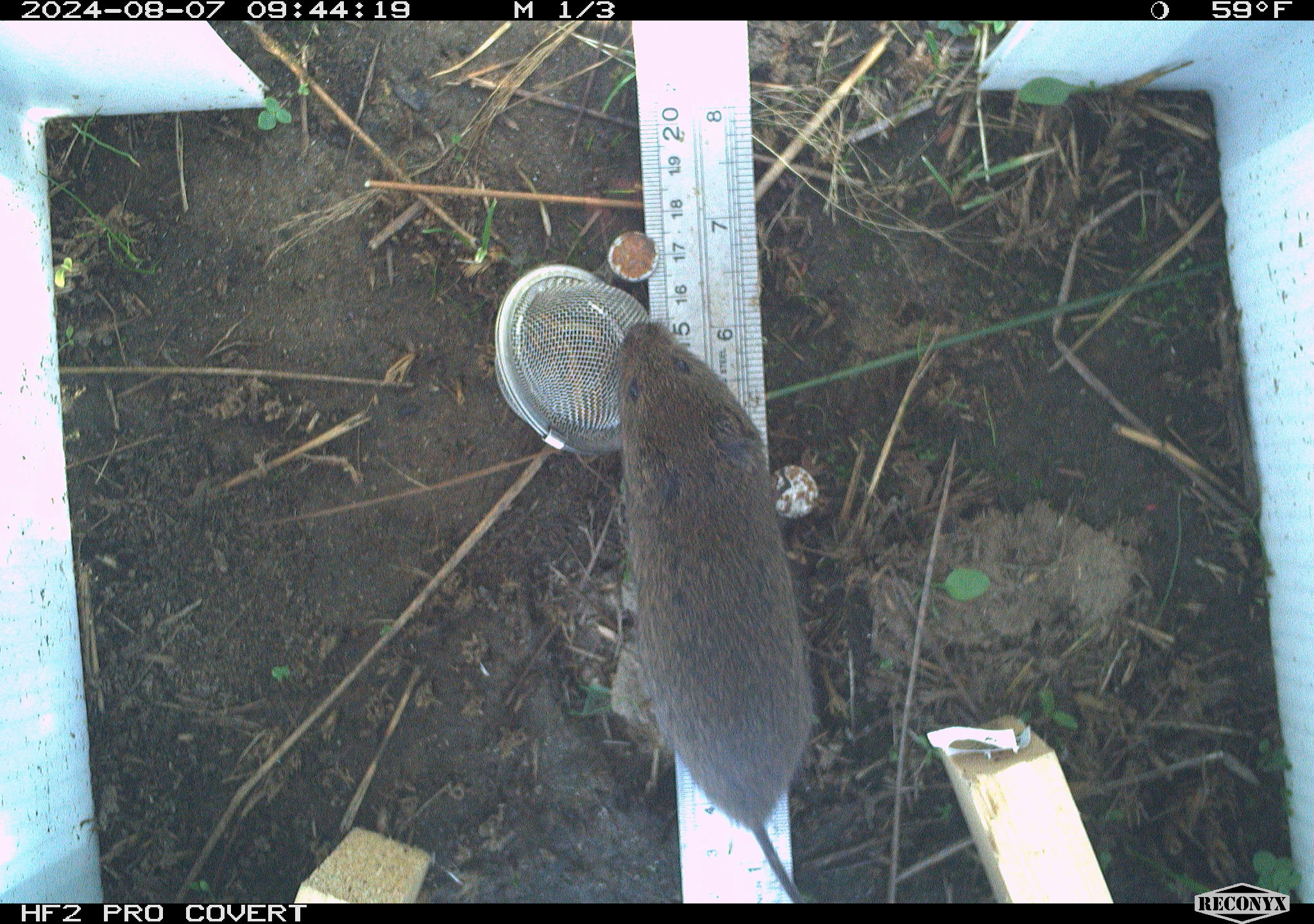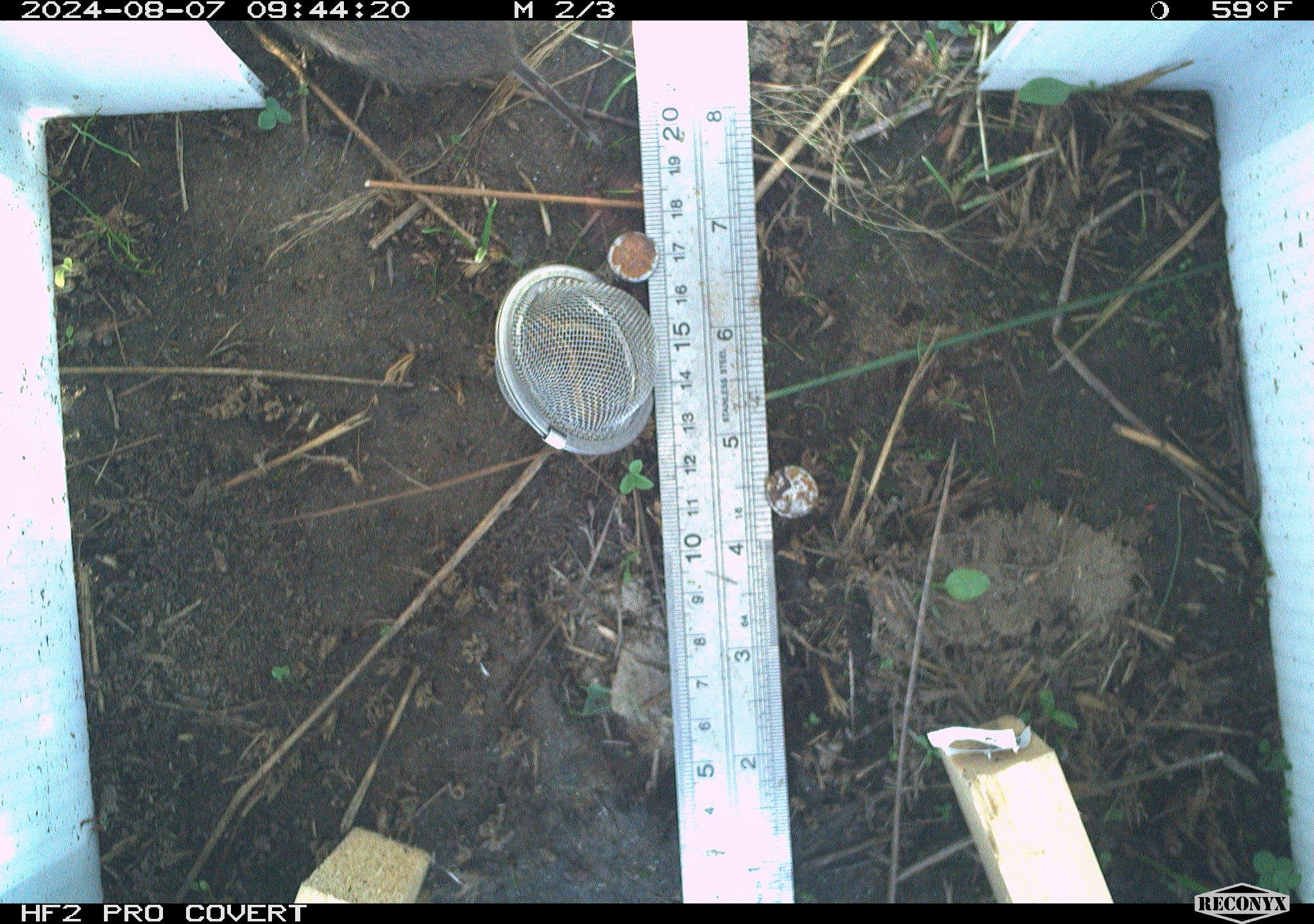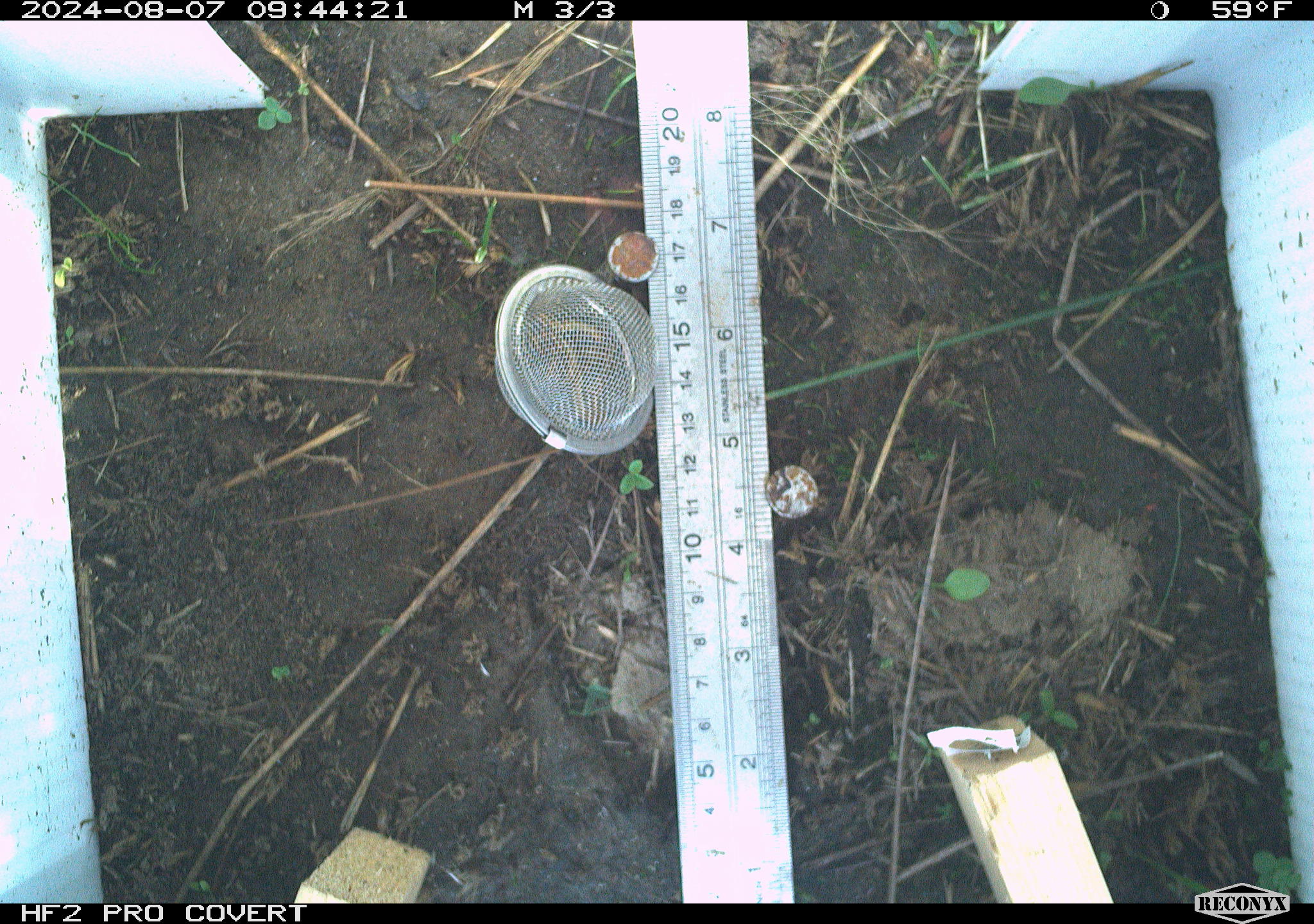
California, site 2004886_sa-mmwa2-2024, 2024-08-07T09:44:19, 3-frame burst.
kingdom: Animalia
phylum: Chordata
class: Mammalia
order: Rodentia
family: Cricetidae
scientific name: Arvicolinae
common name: voles, lemmings, and muskrats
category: arvicolinae subfamily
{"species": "arvicolinae subfamily (voles, lemmings, and muskrats) (Arvicolinae)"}